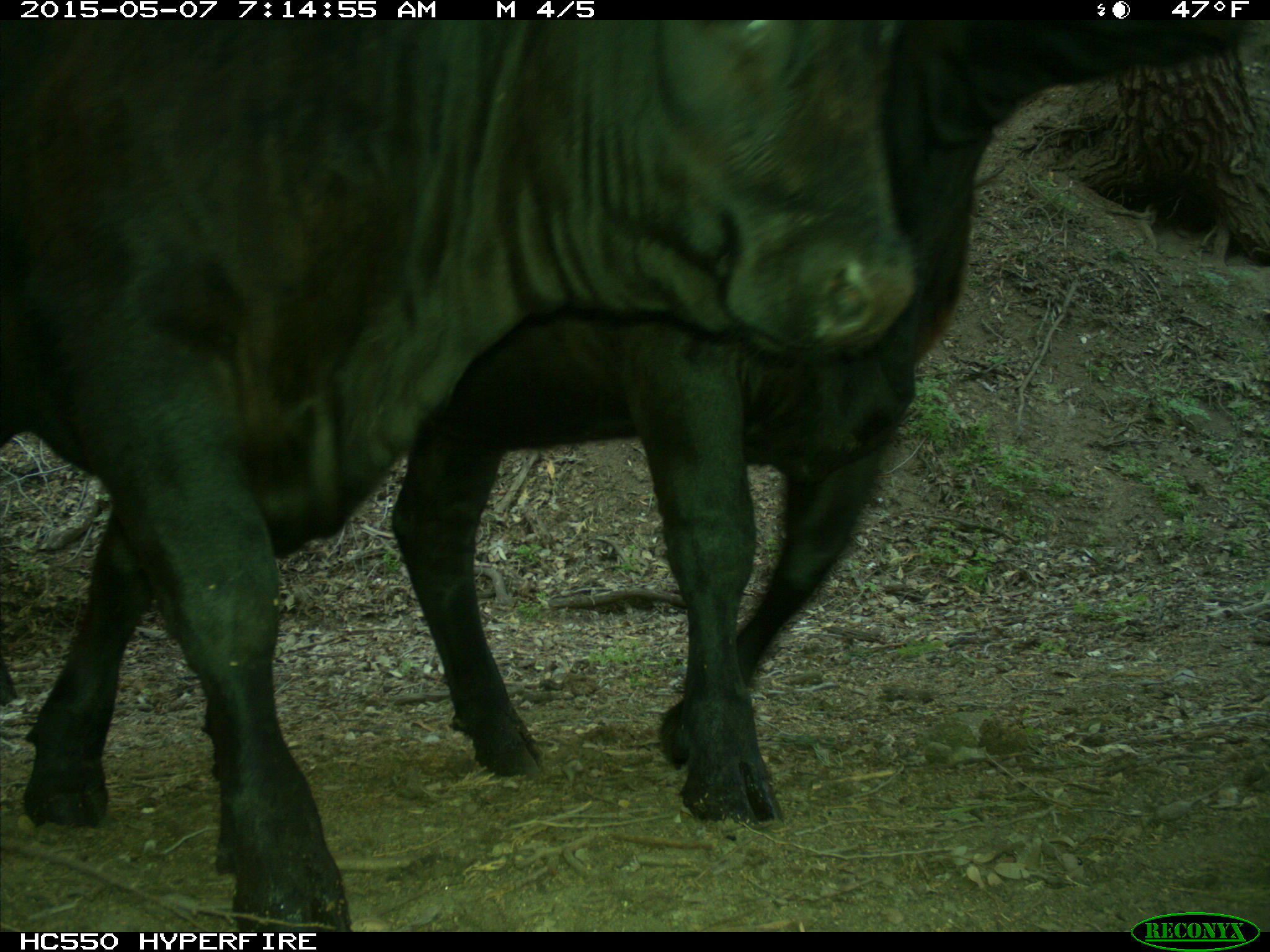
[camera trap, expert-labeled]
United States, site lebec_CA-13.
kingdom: Animalia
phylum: Chordata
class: Mammalia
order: Artiodactyla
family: Bovidae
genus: Bos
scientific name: Bos taurus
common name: domestic cow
Bos taurus (domestic cow).